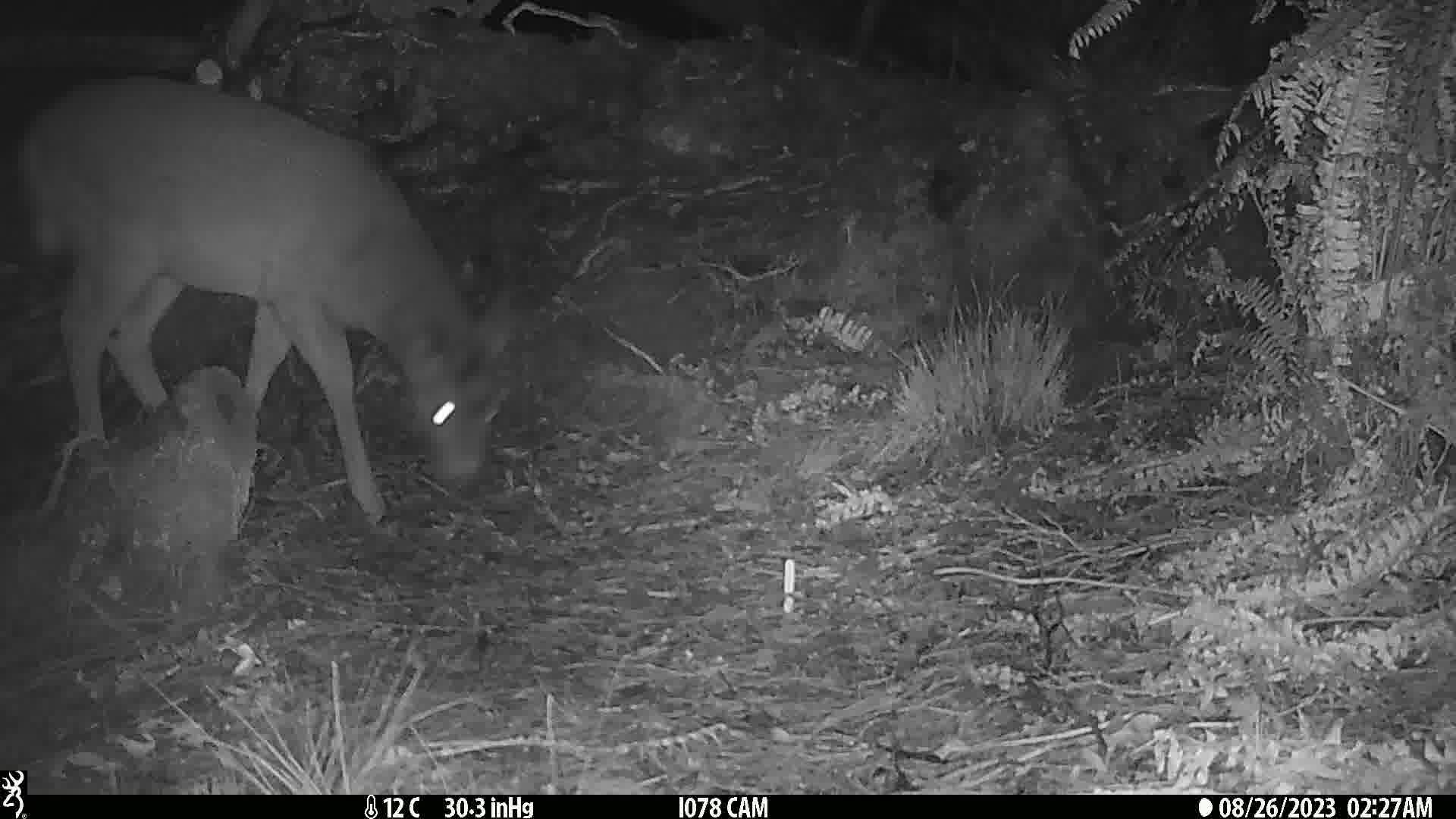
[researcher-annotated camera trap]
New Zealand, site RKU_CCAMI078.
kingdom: Animalia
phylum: Chordata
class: Mammalia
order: Artiodactyla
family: Cervidae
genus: Odocoileus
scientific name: Odocoileus virginianus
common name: white-tailed deer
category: white tailed deer